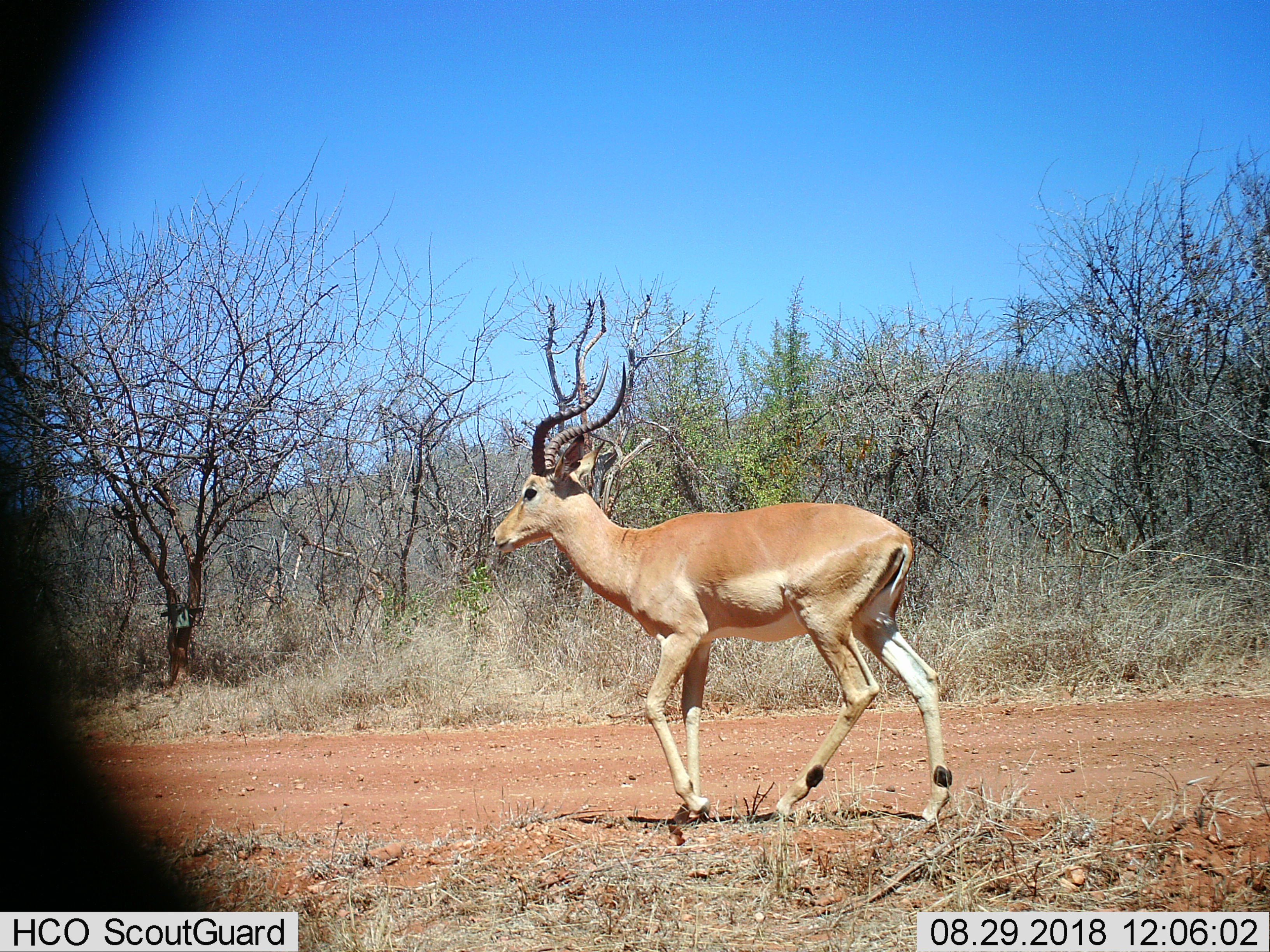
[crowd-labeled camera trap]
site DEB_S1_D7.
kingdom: Animalia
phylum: Chordata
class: Mammalia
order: Artiodactyla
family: Bovidae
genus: Aepyceros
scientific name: Aepyceros melampus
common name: impala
Impala (Aepyceros melampus), count 1. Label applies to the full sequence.